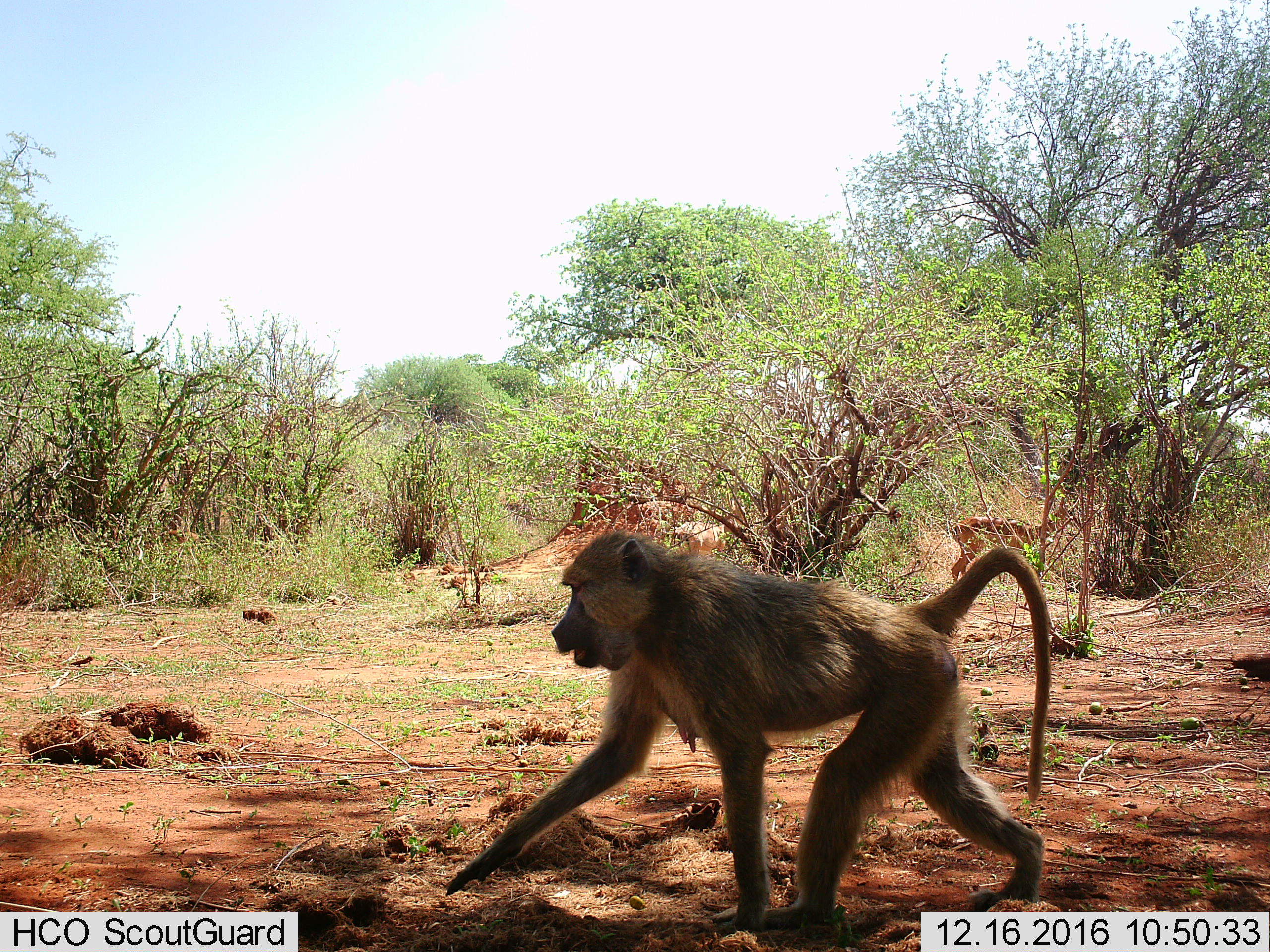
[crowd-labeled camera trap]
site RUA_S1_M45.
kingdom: Animalia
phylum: Chordata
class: Mammalia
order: Primates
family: Cercopithecidae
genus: Papio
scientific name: Papio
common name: baboon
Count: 1.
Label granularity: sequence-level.